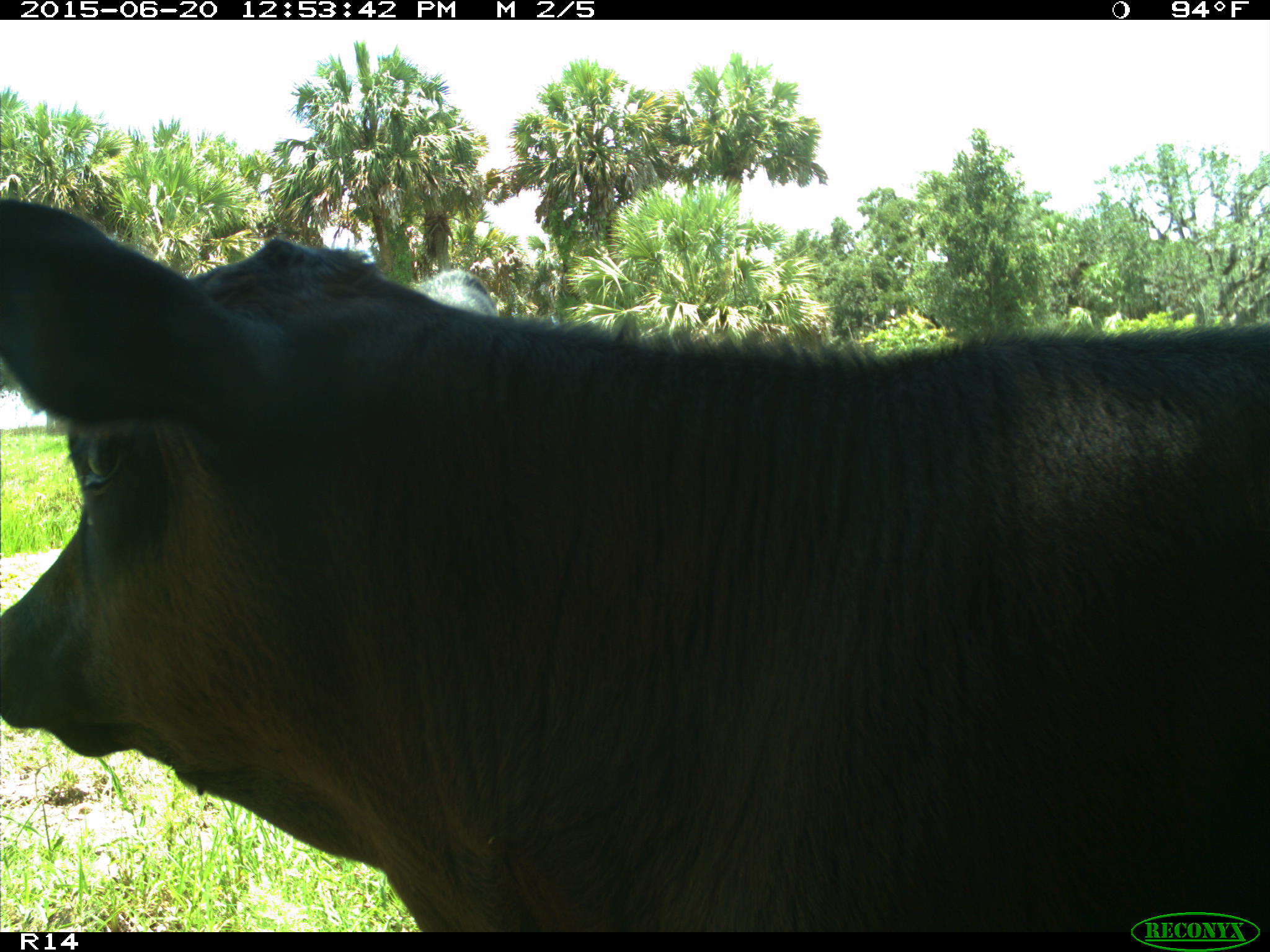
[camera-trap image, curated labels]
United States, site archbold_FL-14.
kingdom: Animalia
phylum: Chordata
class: Mammalia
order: Artiodactyla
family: Bovidae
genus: Bos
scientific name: Bos taurus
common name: domestic cow